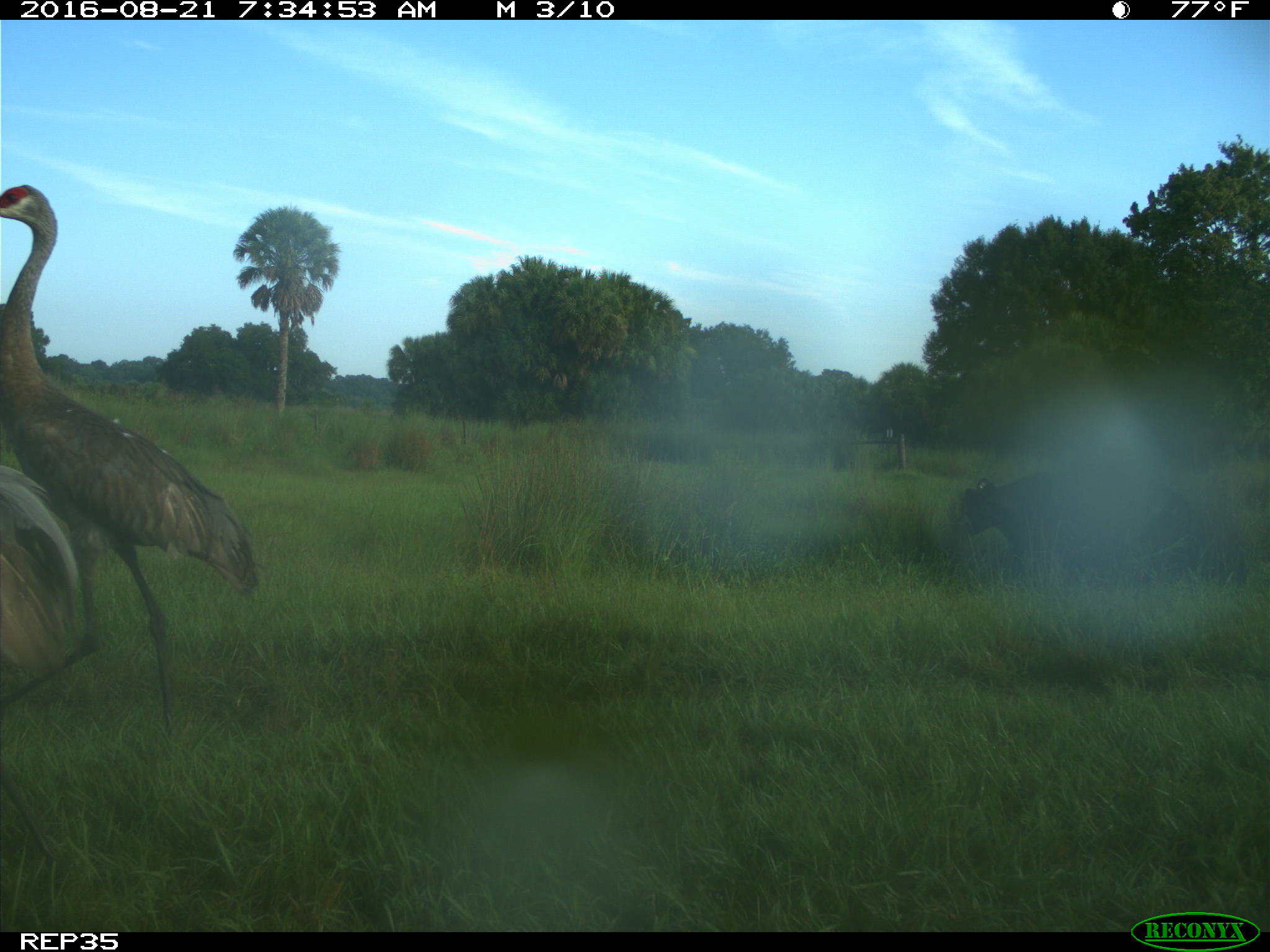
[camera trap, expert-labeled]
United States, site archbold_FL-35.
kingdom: Animalia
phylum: Chordata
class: Mammalia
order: Artiodactyla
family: Bovidae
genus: Bos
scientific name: Bos taurus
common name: domestic cow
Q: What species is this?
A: Bos taurus (domestic cow).